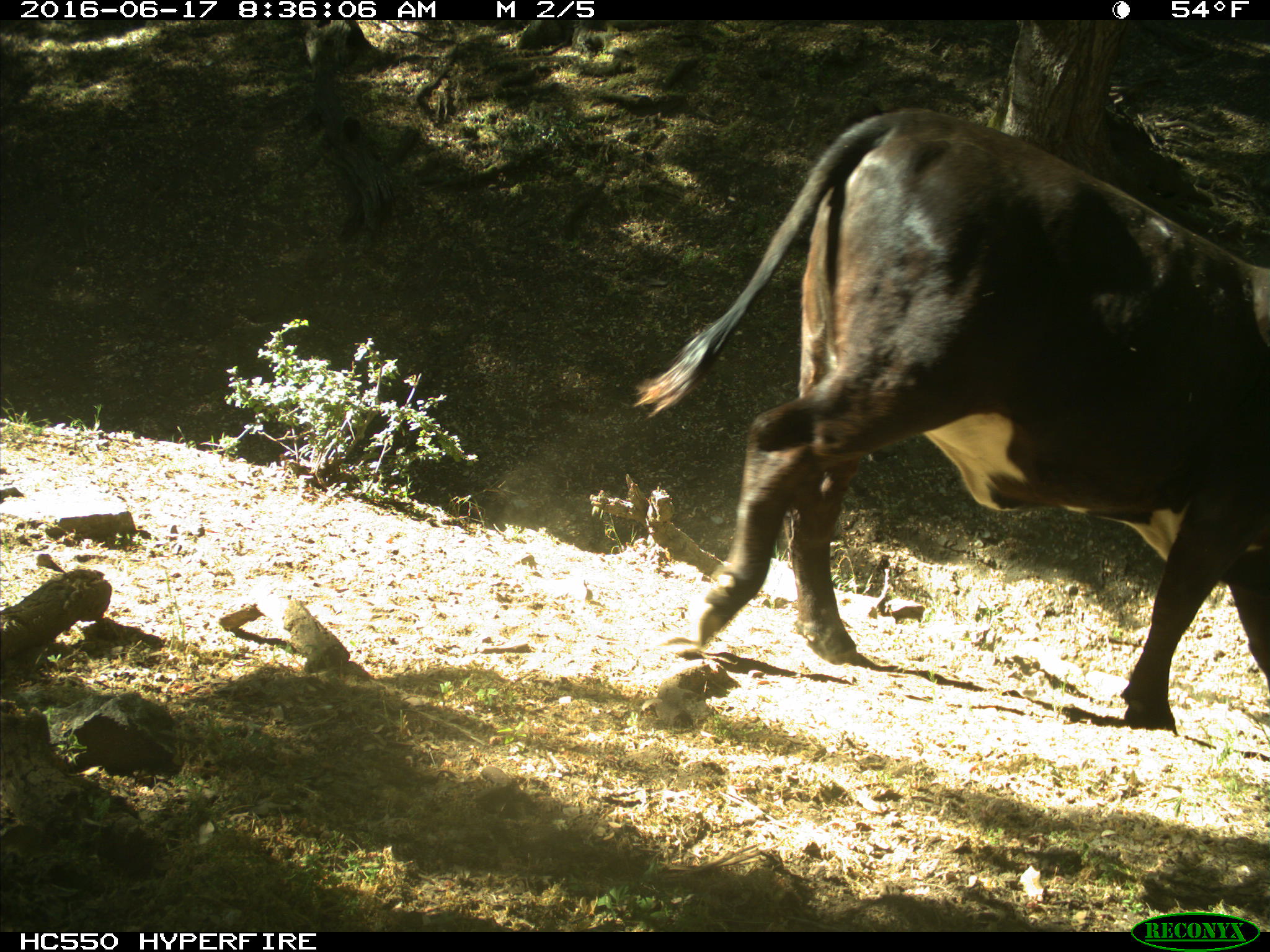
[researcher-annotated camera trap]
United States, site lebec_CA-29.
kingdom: Animalia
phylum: Chordata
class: Mammalia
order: Artiodactyla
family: Bovidae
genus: Bos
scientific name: Bos taurus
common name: domestic cow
Bos taurus (domestic cow).